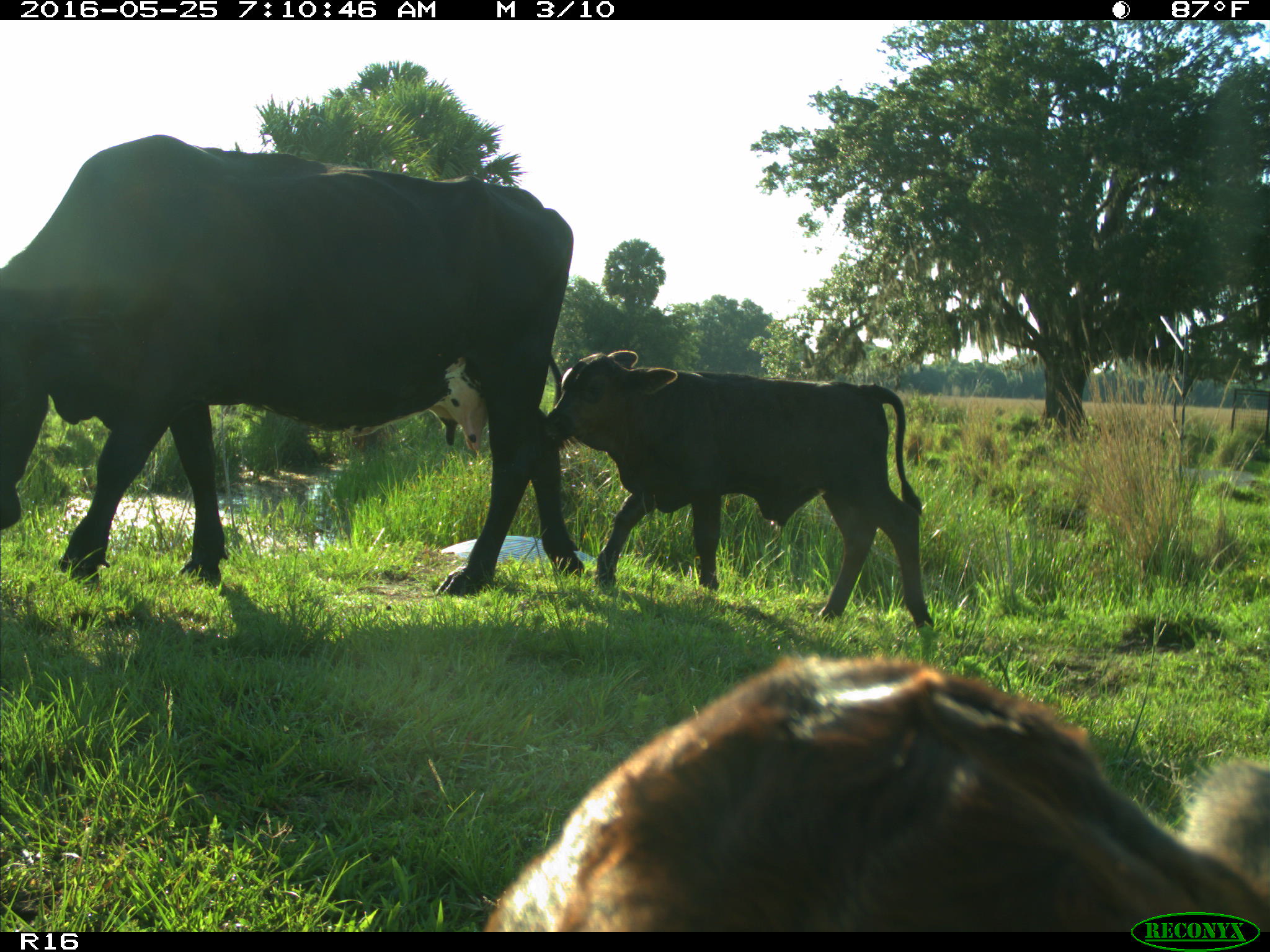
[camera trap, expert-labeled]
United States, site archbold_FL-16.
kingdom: Animalia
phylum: Chordata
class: Mammalia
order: Artiodactyla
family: Bovidae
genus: Bos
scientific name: Bos taurus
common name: domestic cow